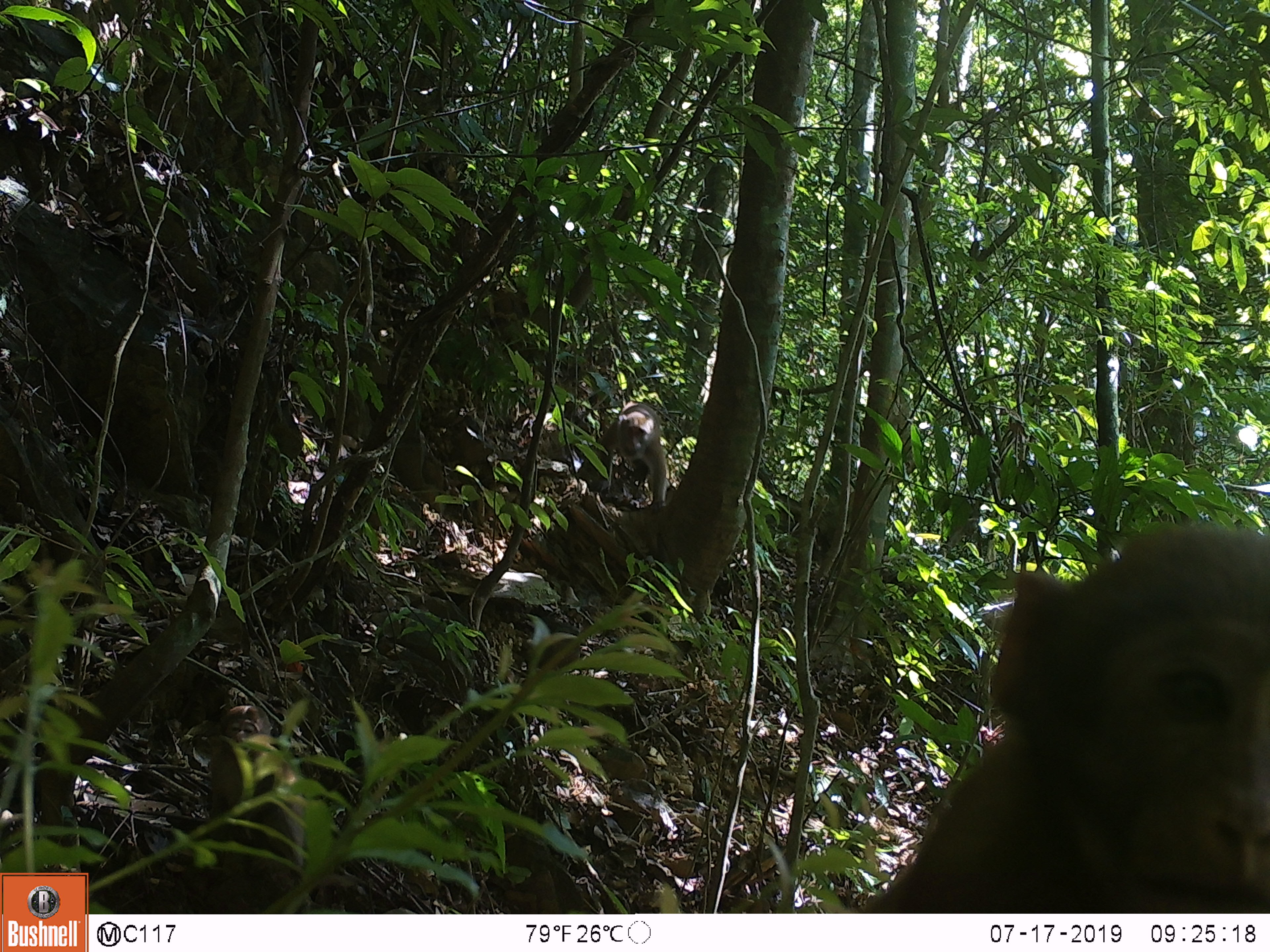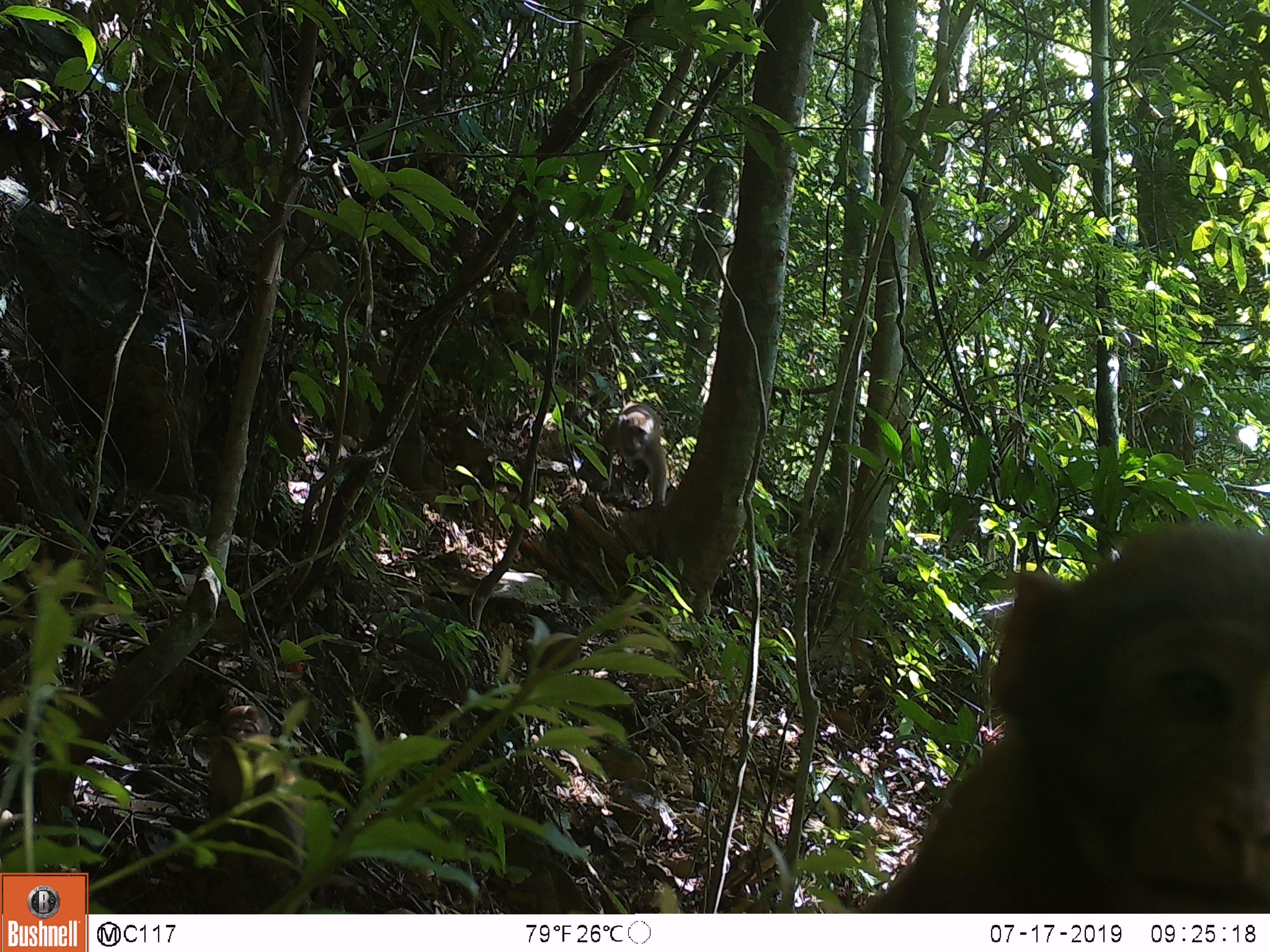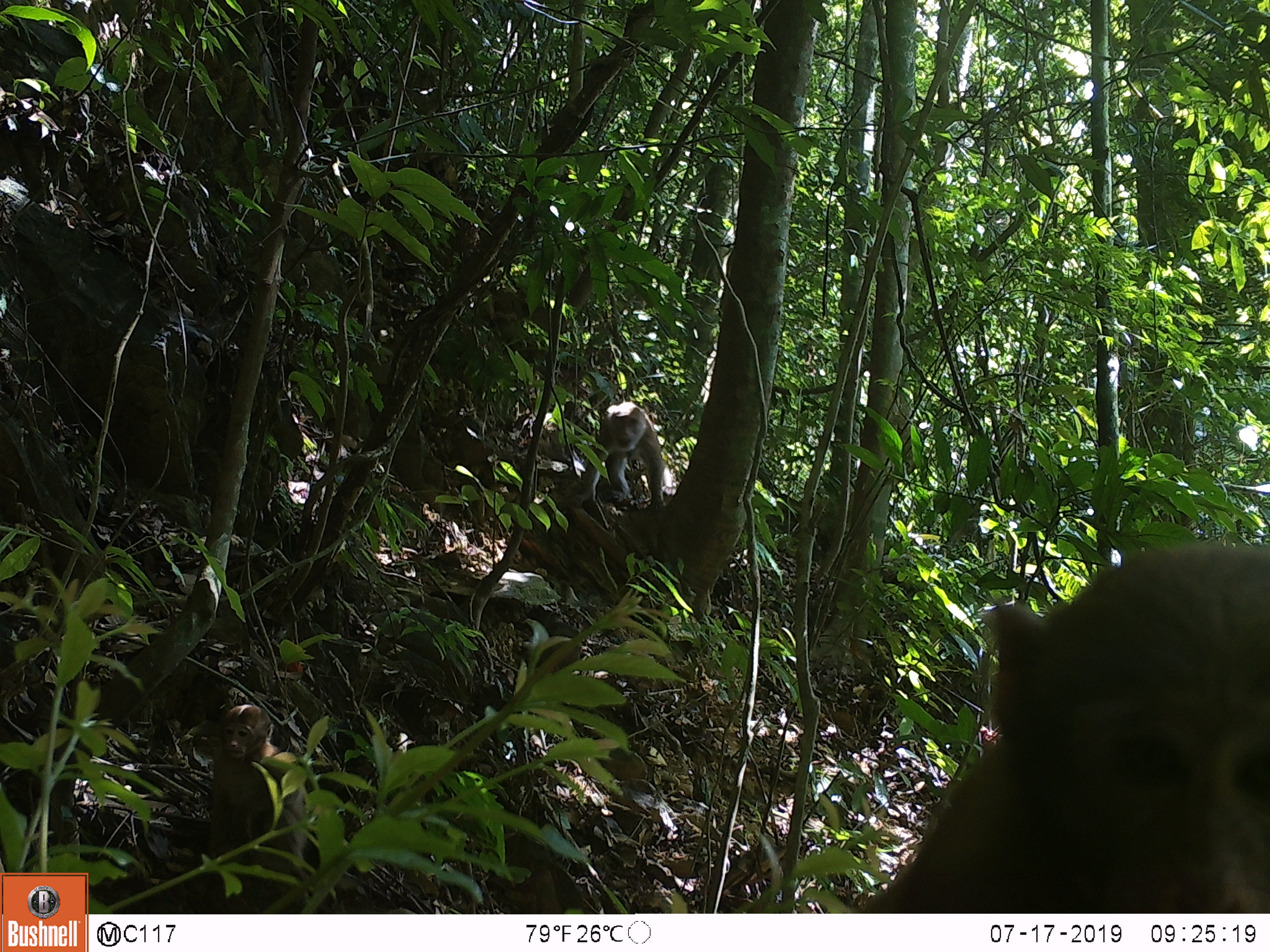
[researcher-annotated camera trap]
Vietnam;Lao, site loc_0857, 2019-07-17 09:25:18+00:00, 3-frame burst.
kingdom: Animalia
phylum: Chordata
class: Mammalia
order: Primates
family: Cercopithecidae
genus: Macaca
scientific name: Macaca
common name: macaque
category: macaque not stump tailed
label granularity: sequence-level